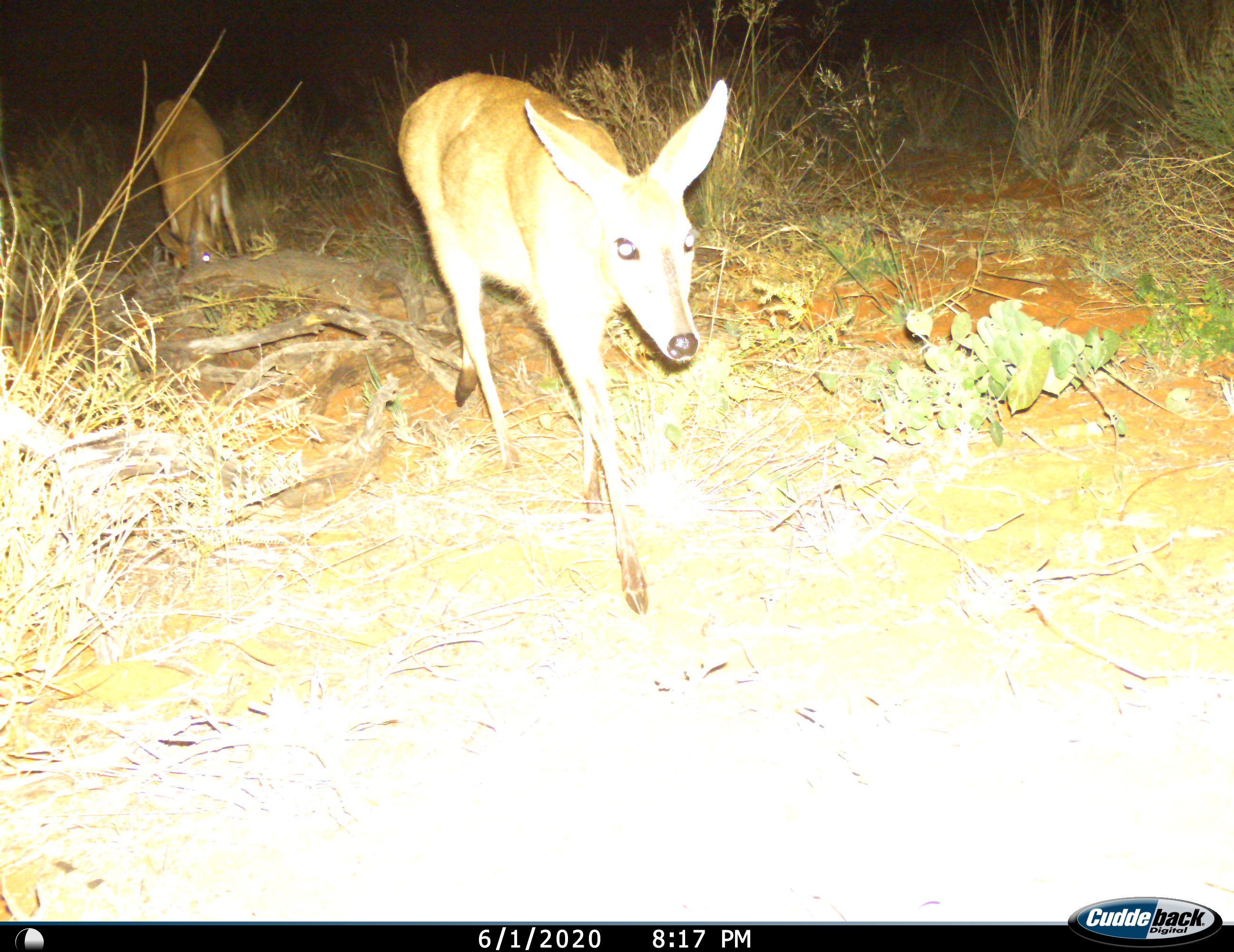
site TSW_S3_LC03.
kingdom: Animalia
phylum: Chordata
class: Mammalia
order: Artiodactyla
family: Bovidae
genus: Sylvicapra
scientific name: Sylvicapra grimmia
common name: common duiker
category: duikercommongrey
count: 2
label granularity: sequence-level